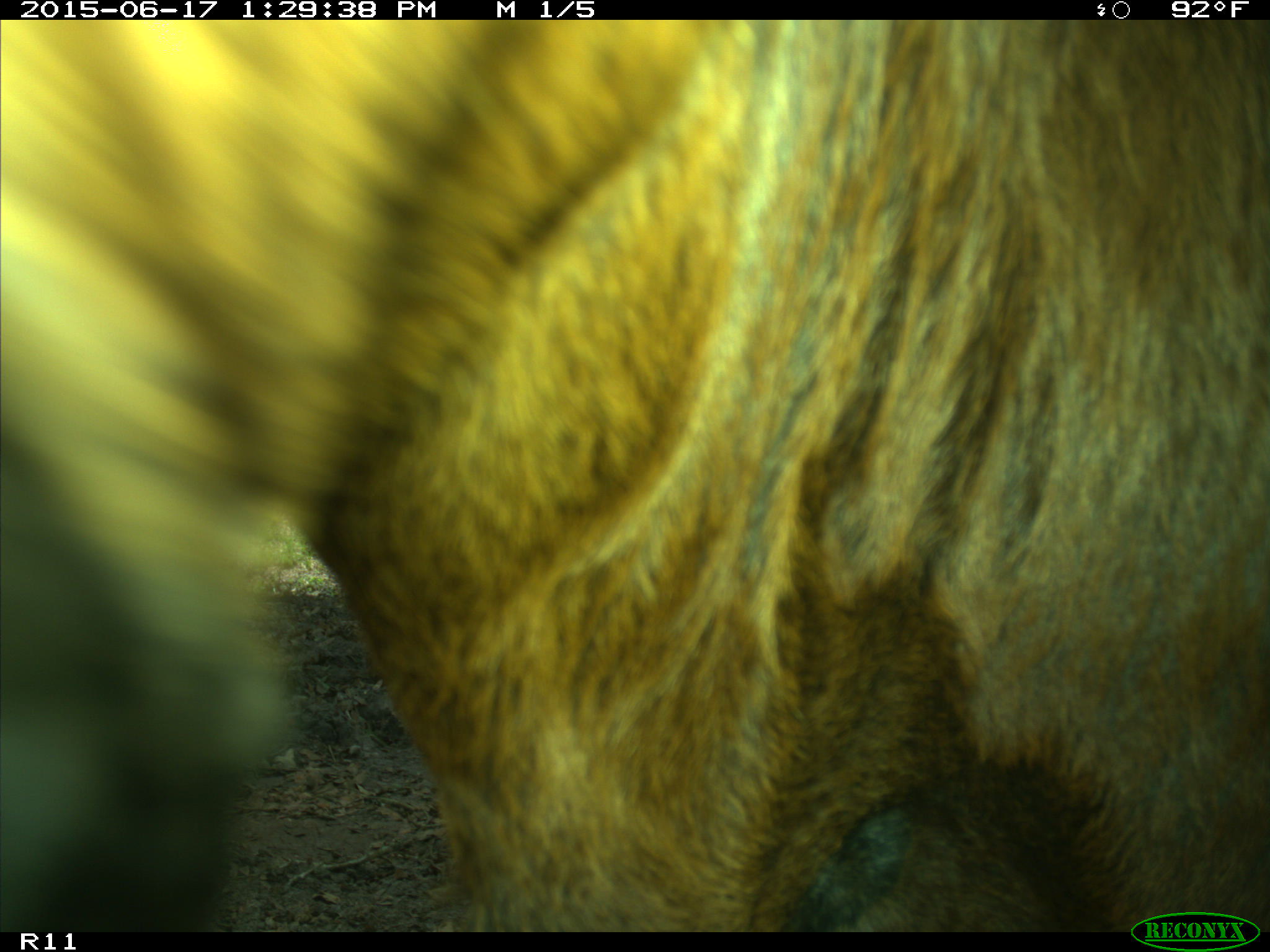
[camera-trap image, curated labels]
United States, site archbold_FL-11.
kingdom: Animalia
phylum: Chordata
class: Mammalia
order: Artiodactyla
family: Bovidae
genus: Bos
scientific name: Bos taurus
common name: domestic cow